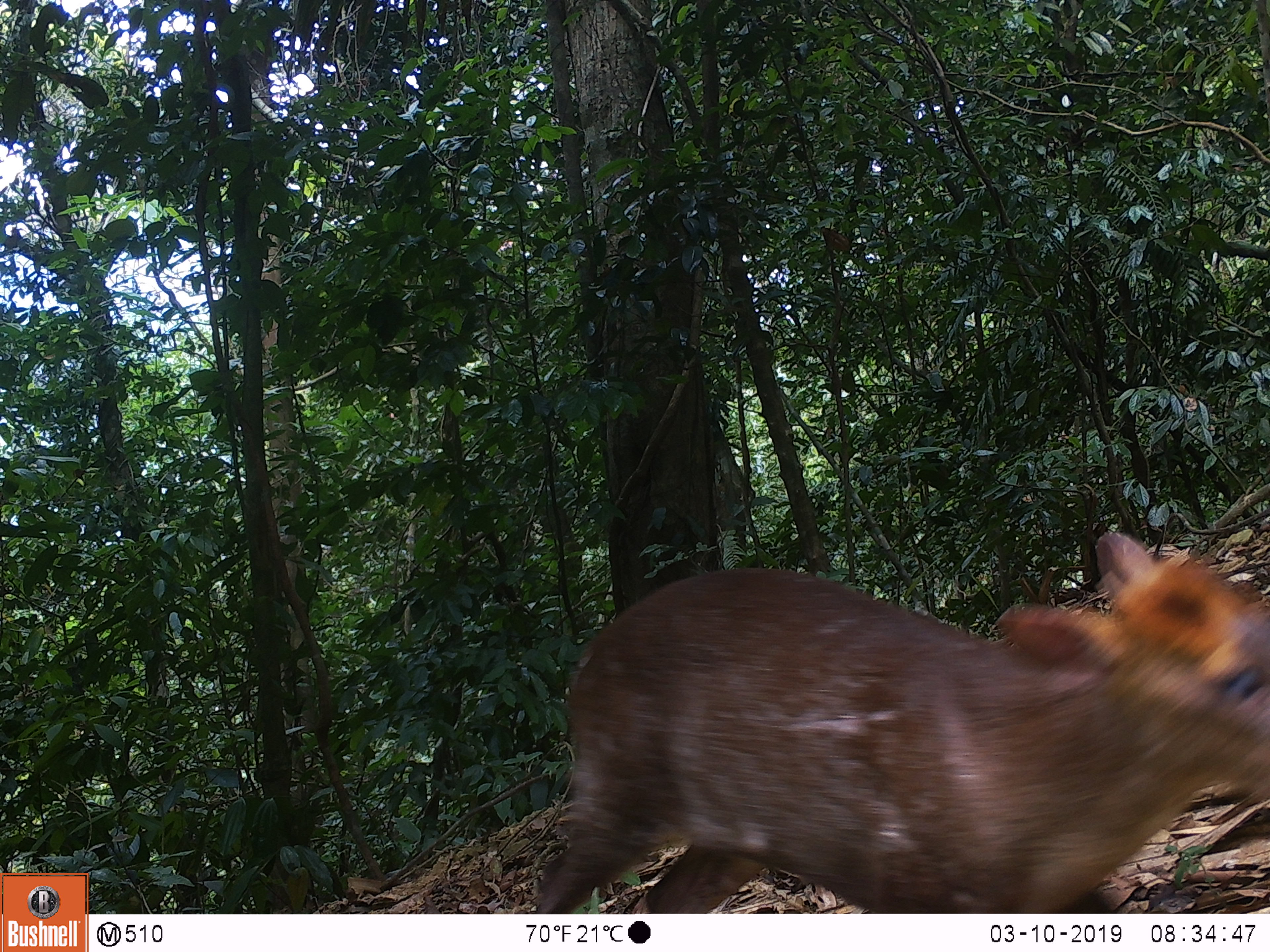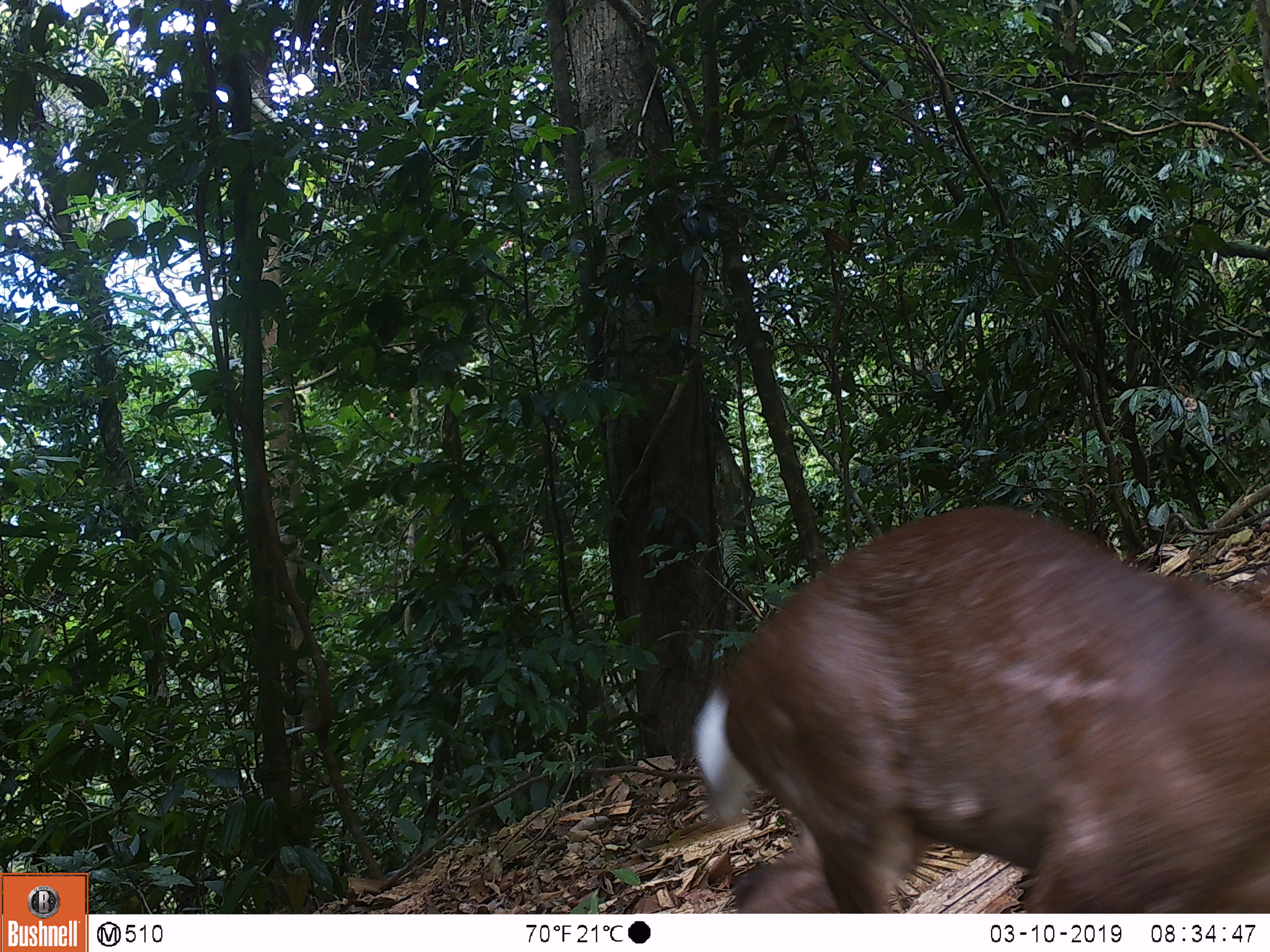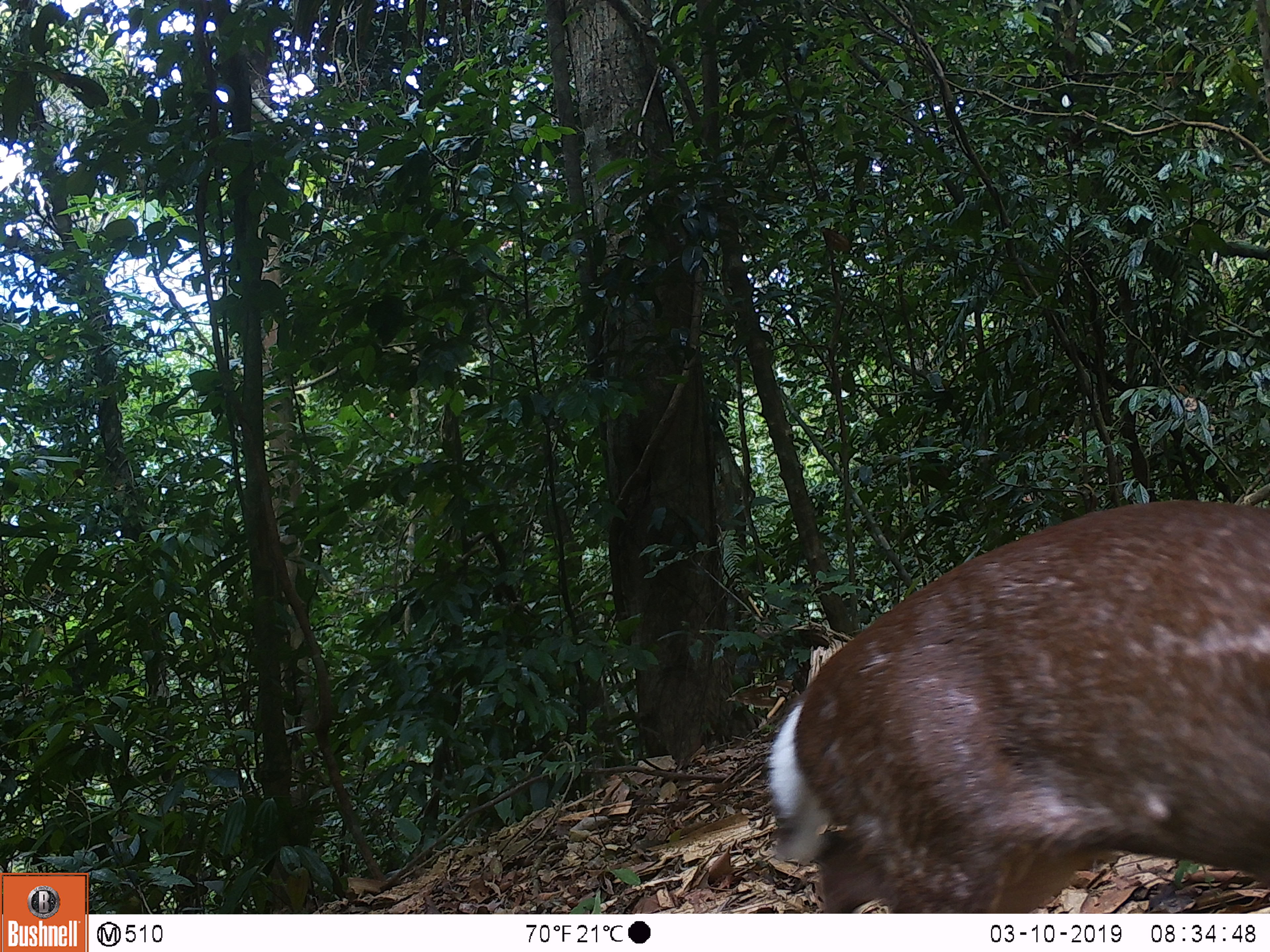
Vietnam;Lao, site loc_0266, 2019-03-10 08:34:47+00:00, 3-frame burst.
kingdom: Animalia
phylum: Chordata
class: Mammalia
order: Artiodactyla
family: Cervidae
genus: Muntiacus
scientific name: Muntiacus rooseveltorum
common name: roosevelt's muntjac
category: roosevelts muntjac group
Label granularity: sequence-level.